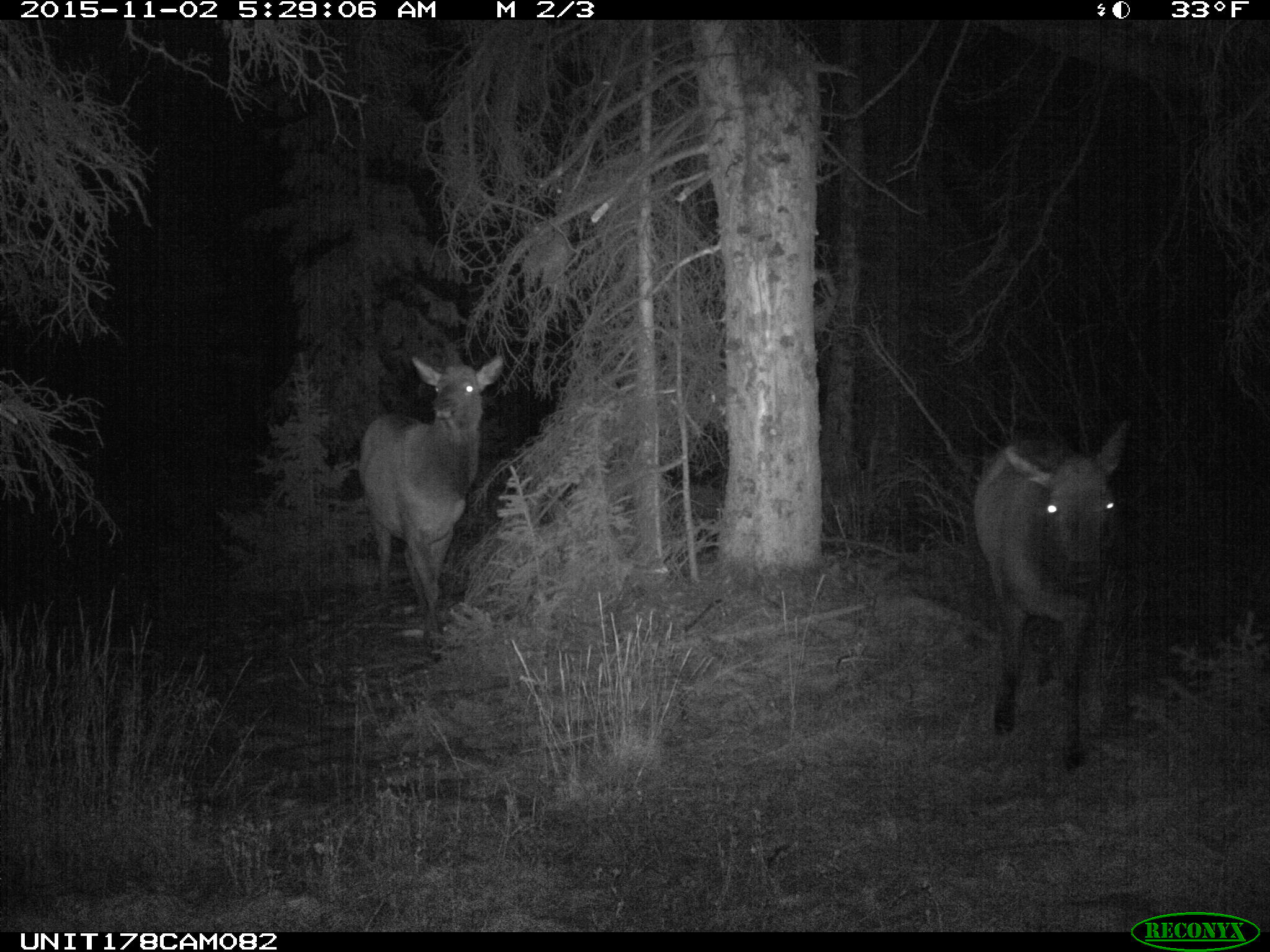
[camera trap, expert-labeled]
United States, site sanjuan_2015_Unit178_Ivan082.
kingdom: Animalia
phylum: Chordata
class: Mammalia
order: Artiodactyla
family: Cervidae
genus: Cervus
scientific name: Cervus elaphus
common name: red deer